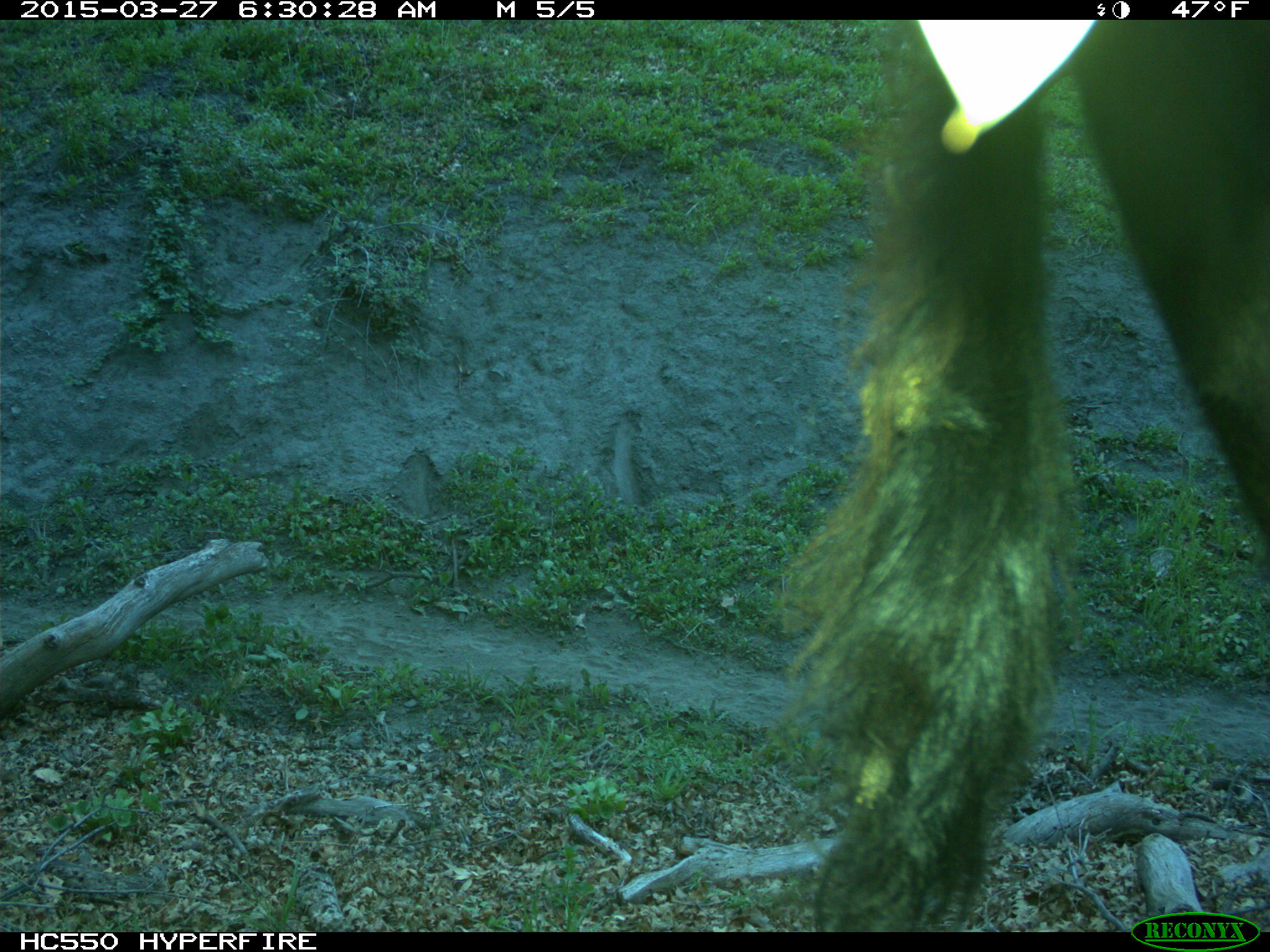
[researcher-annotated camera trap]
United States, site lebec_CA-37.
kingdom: Animalia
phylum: Chordata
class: Mammalia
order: Artiodactyla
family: Bovidae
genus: Bos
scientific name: Bos taurus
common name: domestic cow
Bos taurus (domestic cow).